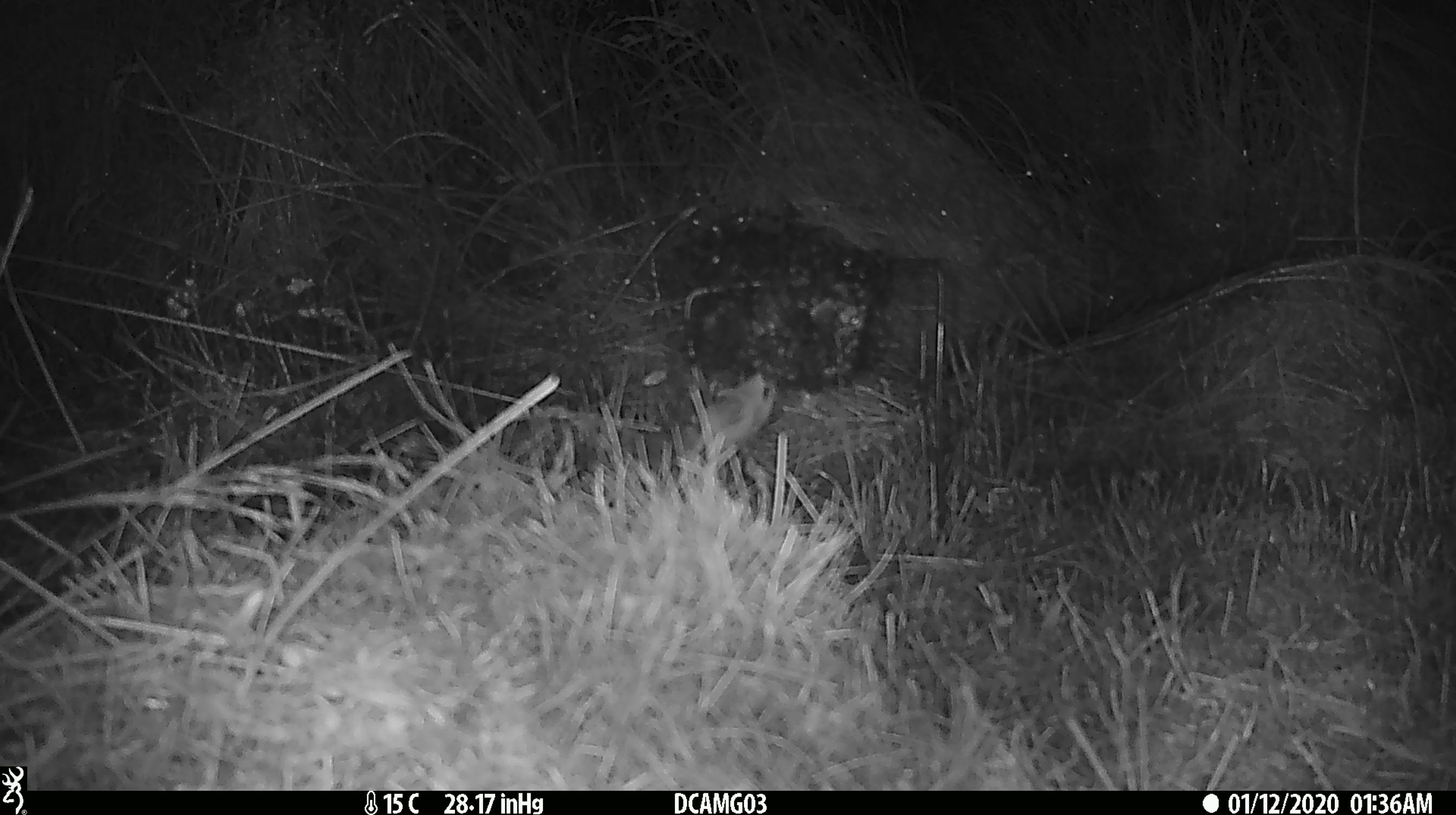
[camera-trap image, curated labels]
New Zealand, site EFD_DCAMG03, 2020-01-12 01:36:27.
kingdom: Animalia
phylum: Chordata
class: Mammalia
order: Rodentia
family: Muridae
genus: Mus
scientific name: Mus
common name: mouse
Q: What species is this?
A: Mouse (Mus).